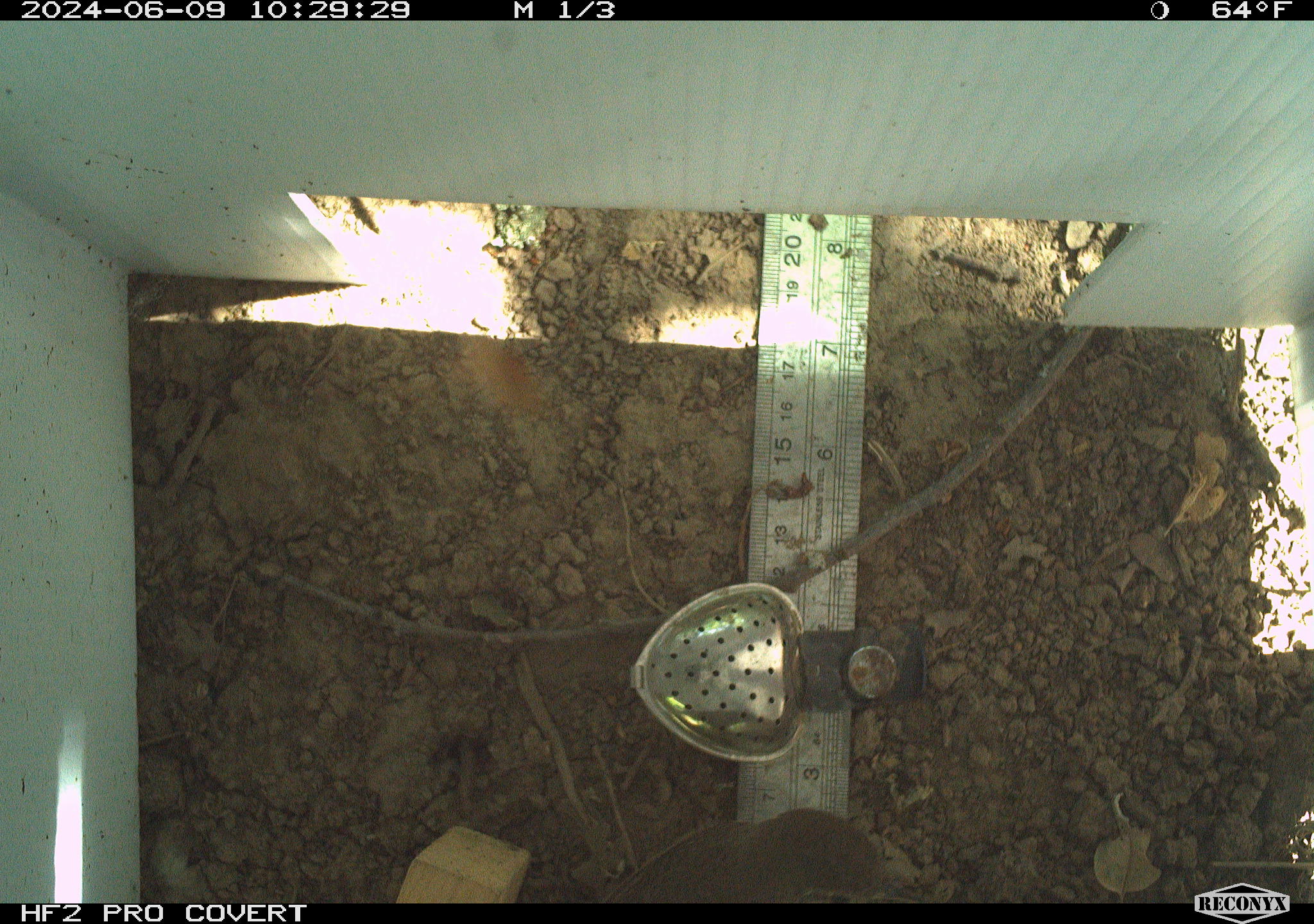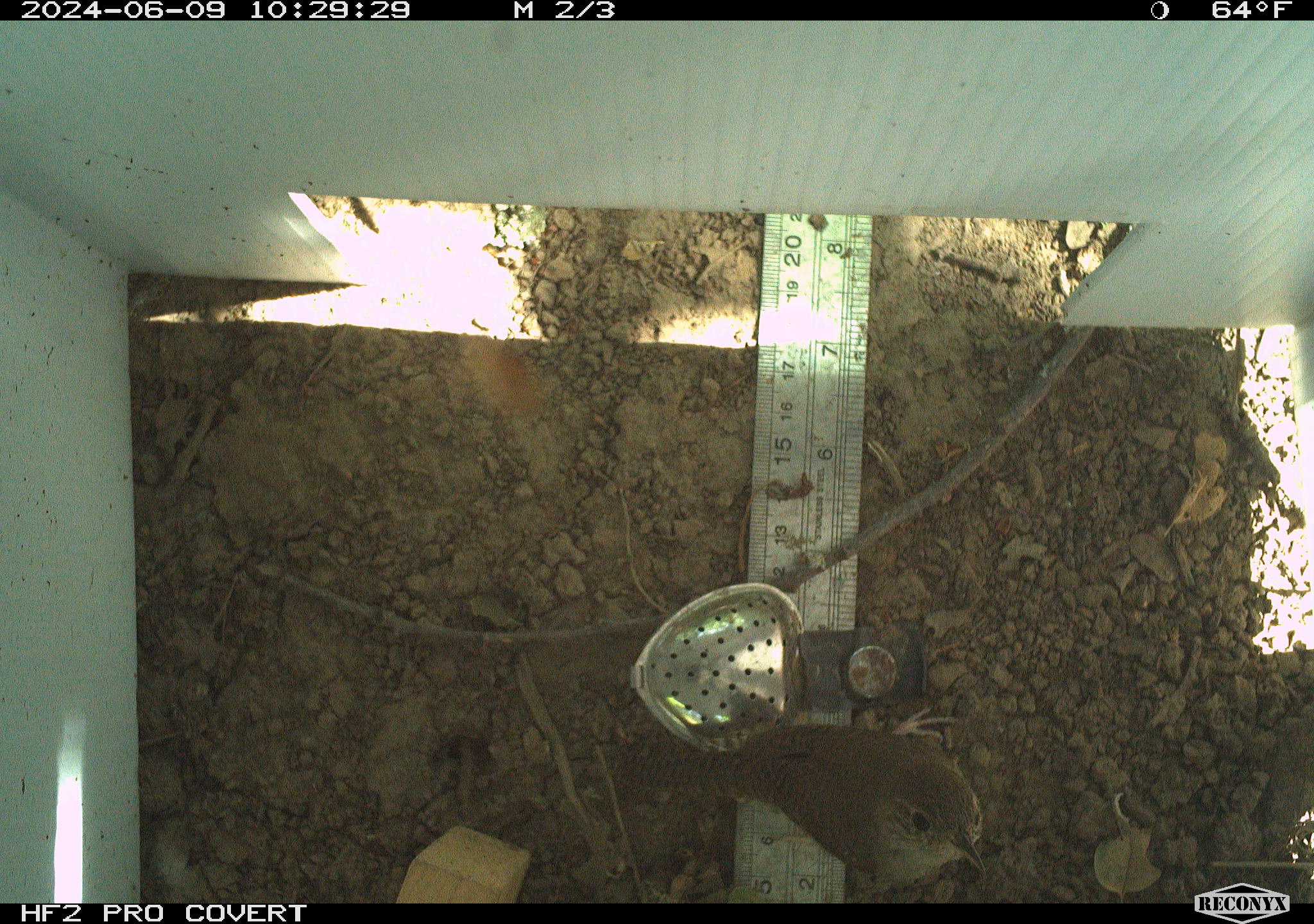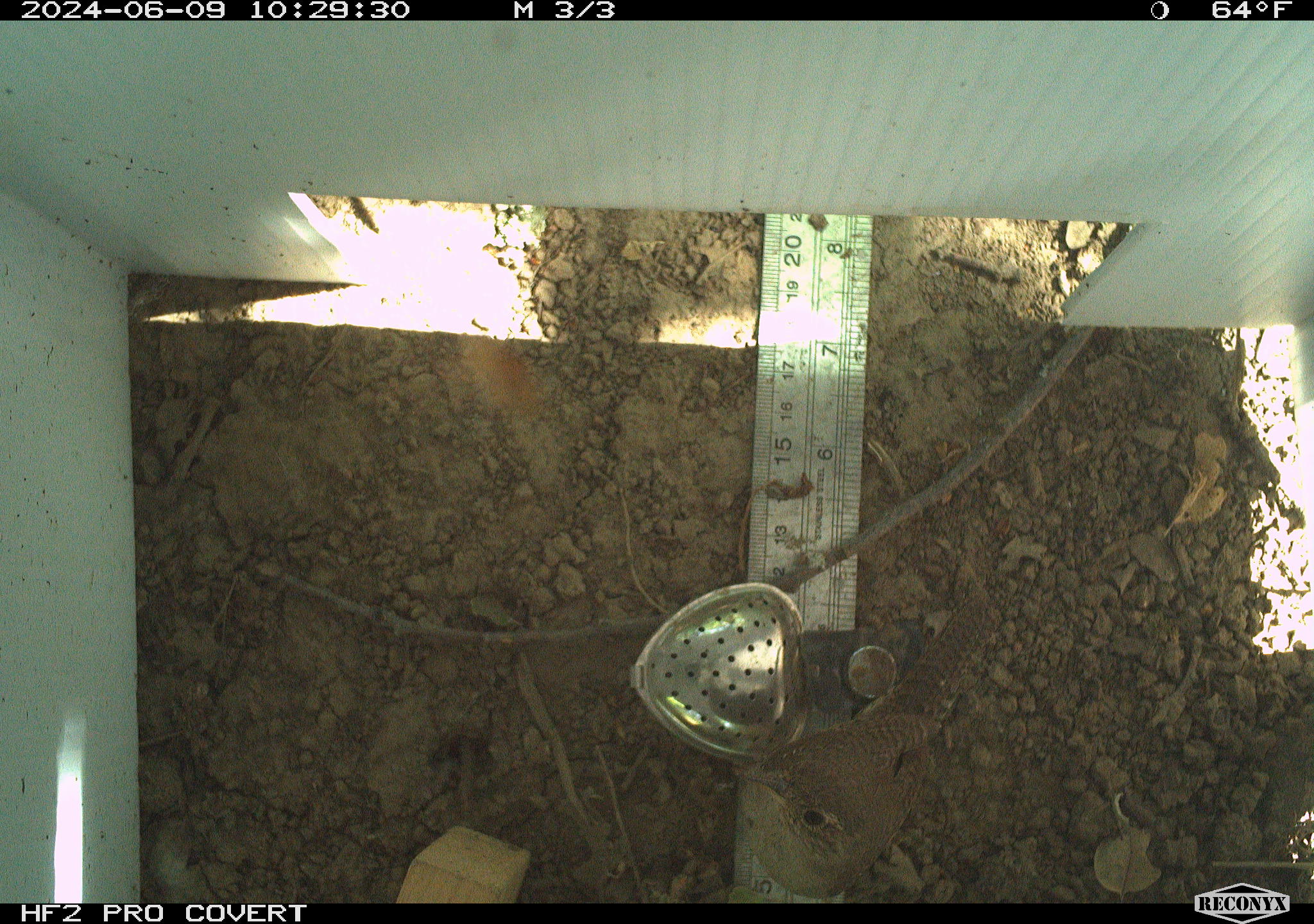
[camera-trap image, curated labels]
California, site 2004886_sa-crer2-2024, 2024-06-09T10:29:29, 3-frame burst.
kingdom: Animalia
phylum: Chordata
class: Aves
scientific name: Aves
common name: bird